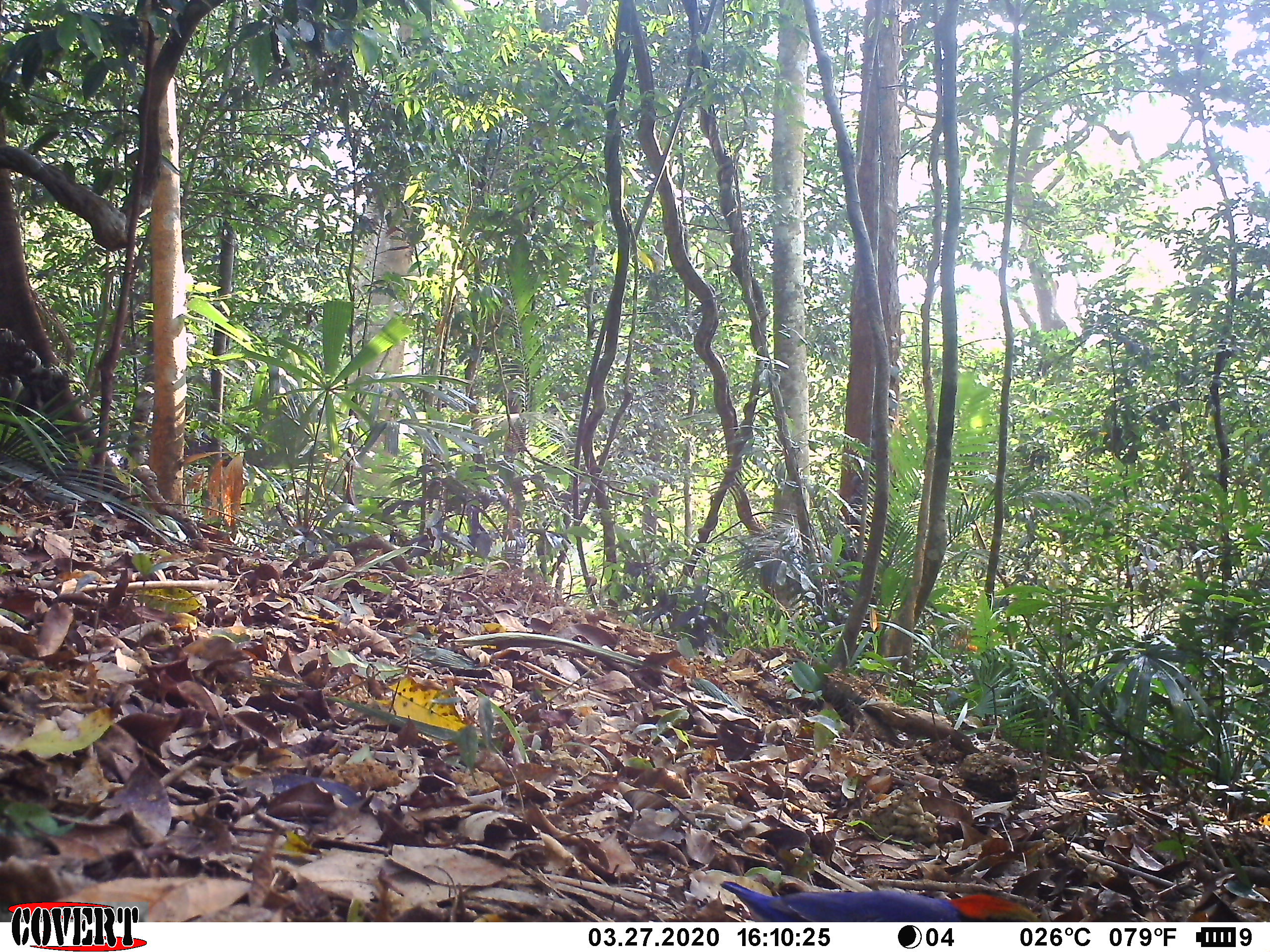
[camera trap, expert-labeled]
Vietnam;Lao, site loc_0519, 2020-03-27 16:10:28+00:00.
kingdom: Animalia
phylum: Chordata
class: Aves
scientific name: Aves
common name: bird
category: unidentified bird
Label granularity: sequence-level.